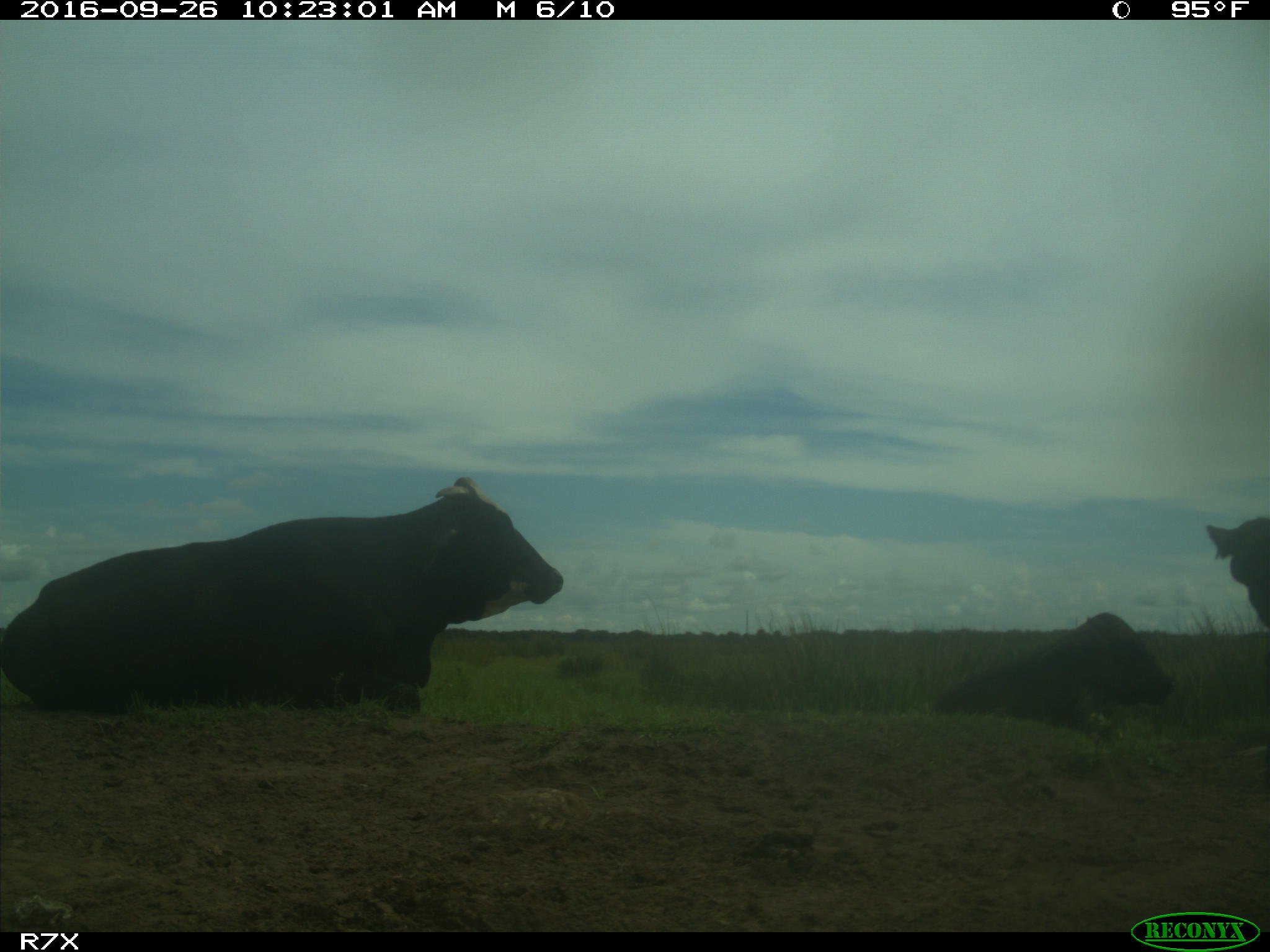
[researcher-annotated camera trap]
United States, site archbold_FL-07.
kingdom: Animalia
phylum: Chordata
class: Mammalia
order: Artiodactyla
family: Bovidae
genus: Bos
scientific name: Bos taurus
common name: domestic cow